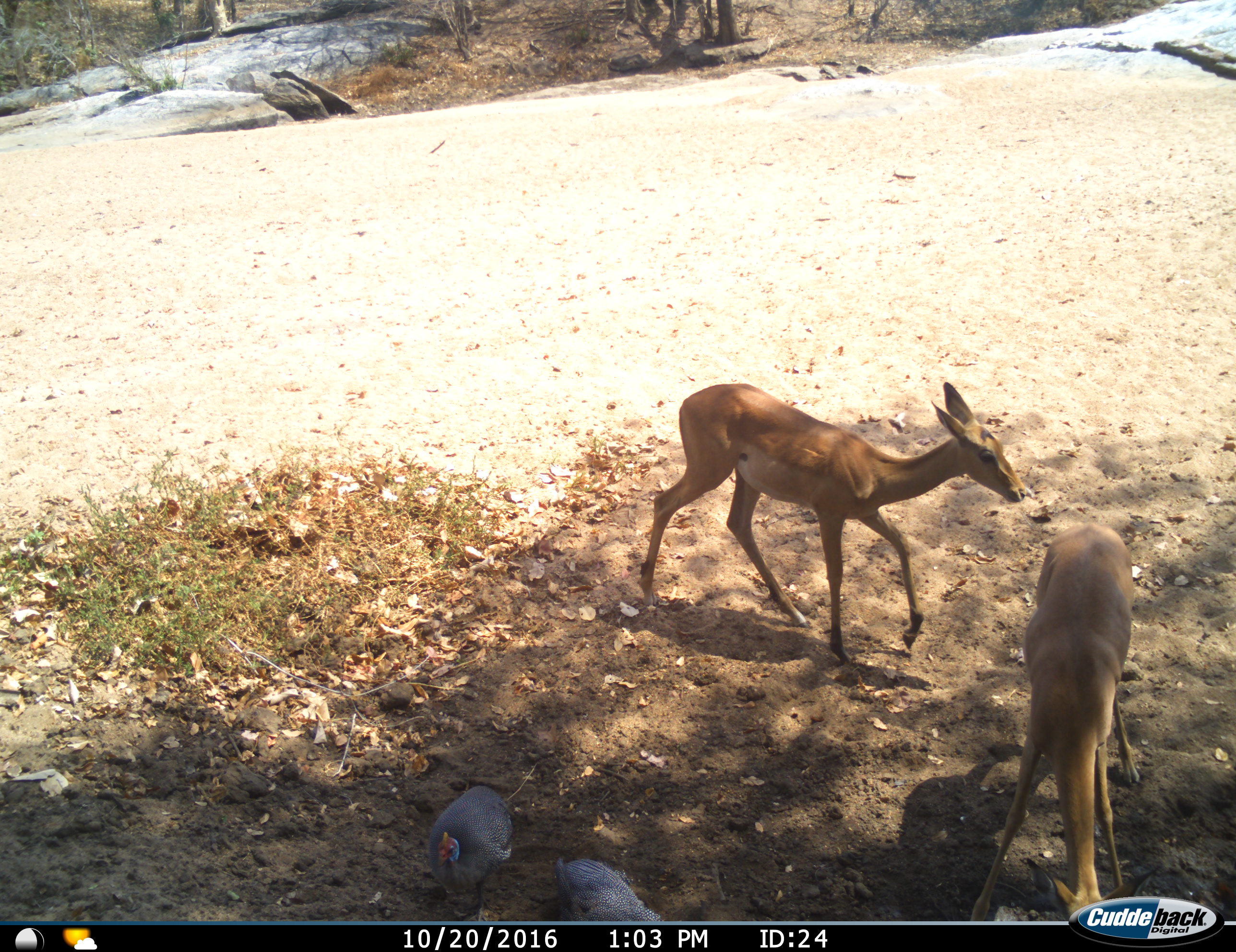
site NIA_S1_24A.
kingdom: Animalia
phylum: Chordata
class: Aves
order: Galliformes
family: Numididae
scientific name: Numididae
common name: guineafowl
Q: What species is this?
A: Guineafowl (Numididae).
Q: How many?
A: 2.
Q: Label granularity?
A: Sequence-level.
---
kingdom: Animalia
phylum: Chordata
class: Mammalia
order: Artiodactyla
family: Bovidae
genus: Aepyceros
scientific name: Aepyceros melampus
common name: impala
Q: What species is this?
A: Impala (Aepyceros melampus).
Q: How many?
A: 2.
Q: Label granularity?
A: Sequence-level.